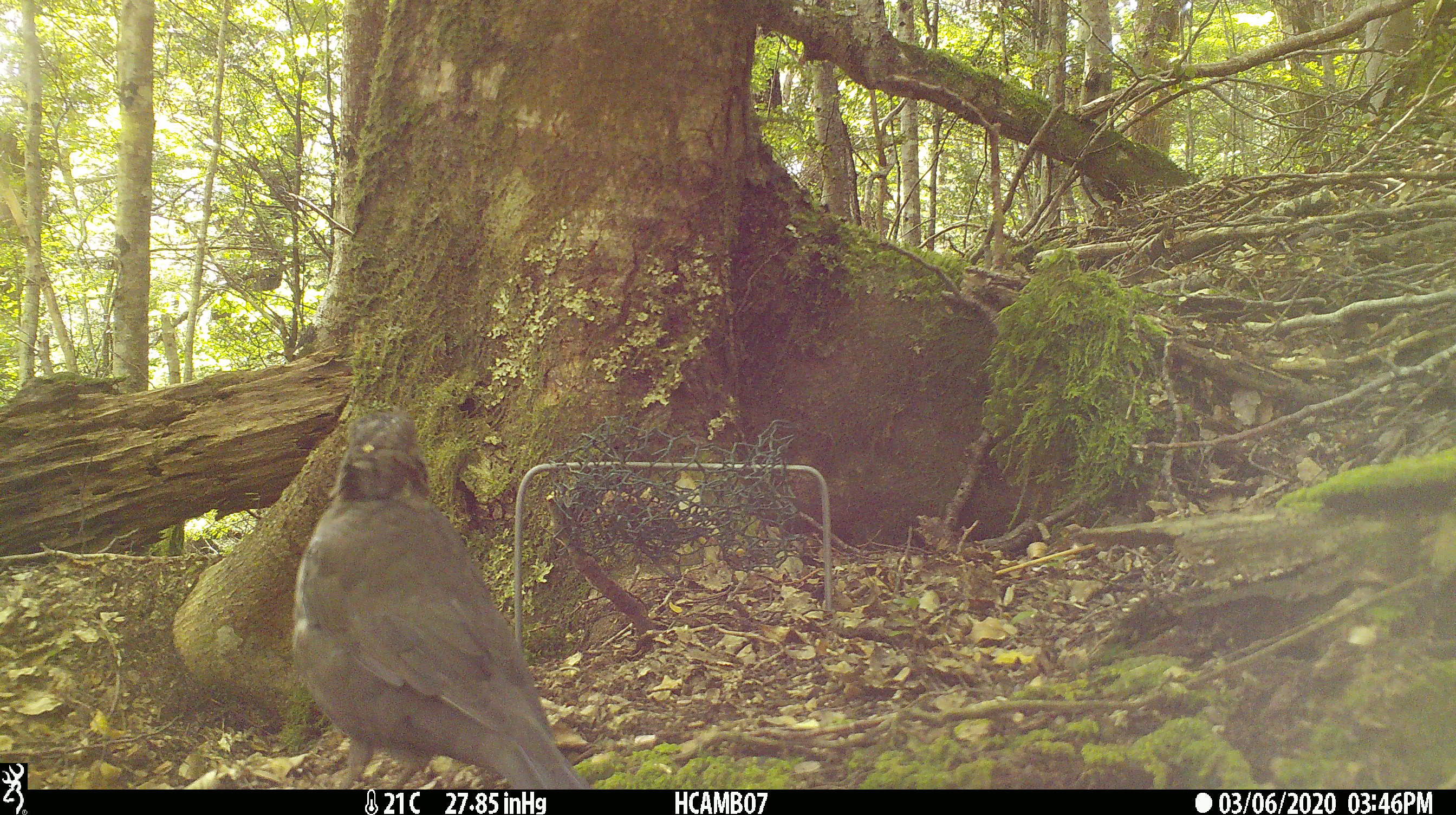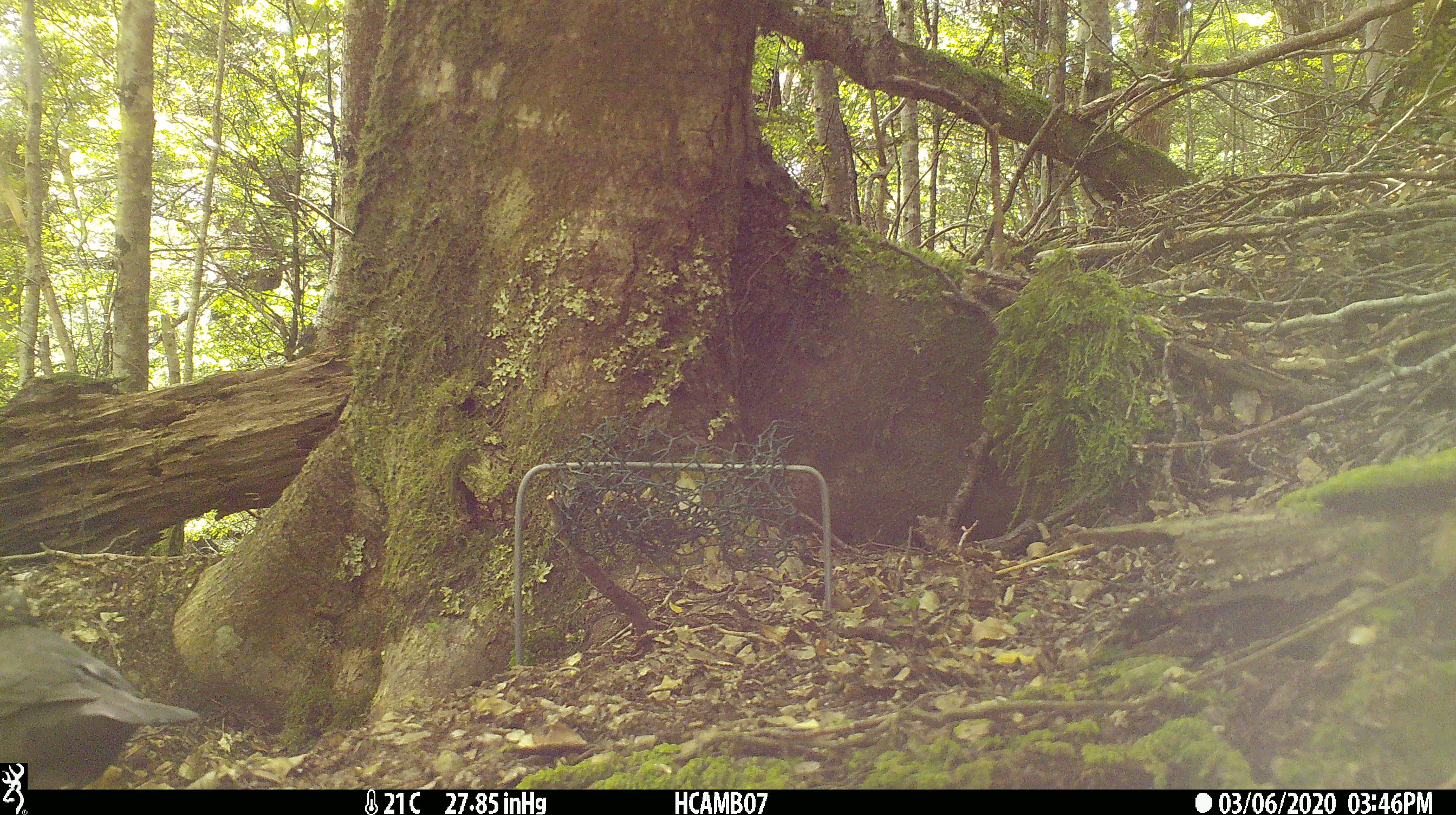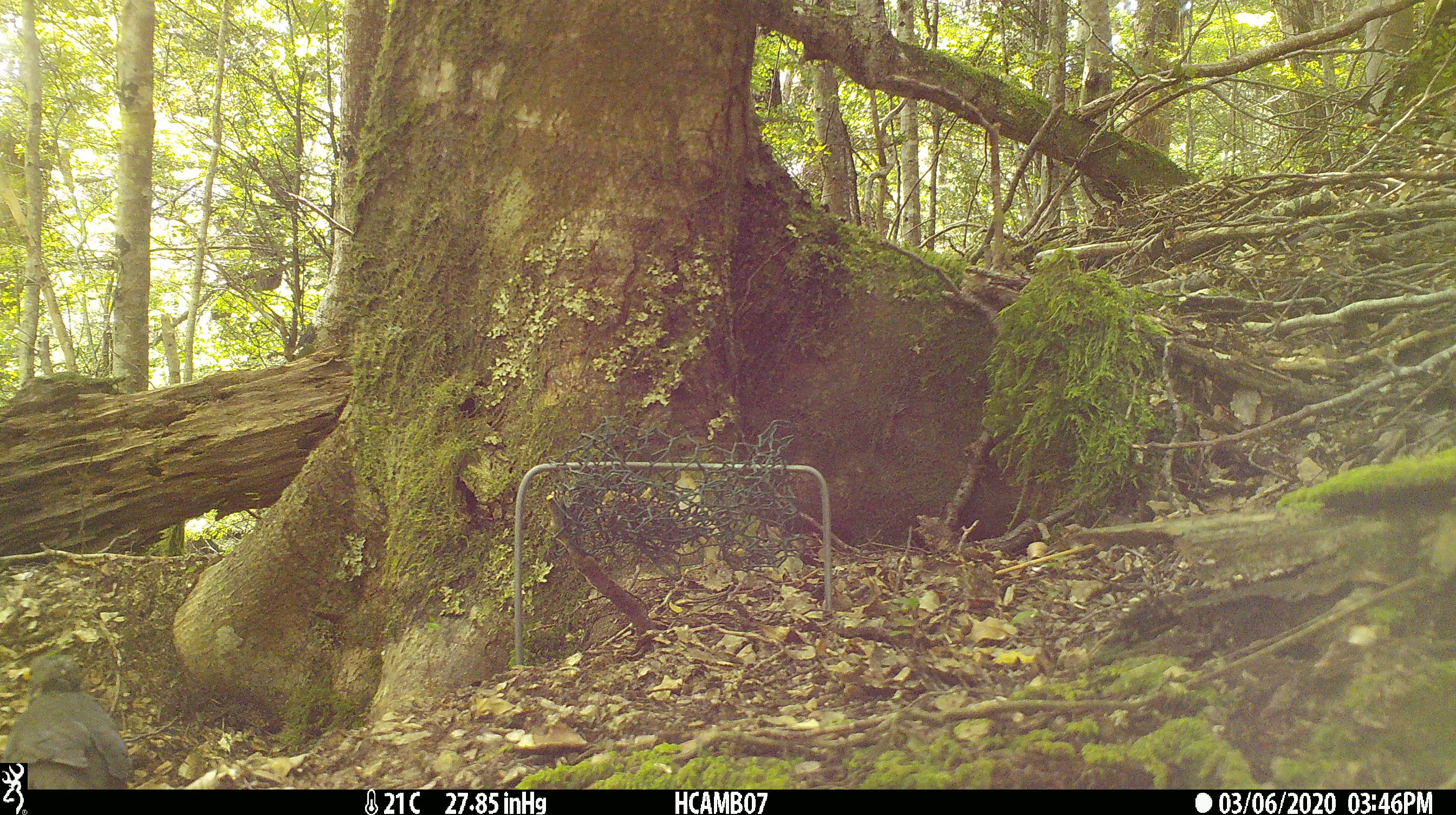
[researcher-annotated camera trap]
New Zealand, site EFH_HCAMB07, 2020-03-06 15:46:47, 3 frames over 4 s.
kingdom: Animalia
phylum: Chordata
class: Aves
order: Passeriformes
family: Turdidae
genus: Turdus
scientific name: Turdus merula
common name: eurasian blackbird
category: blackbird